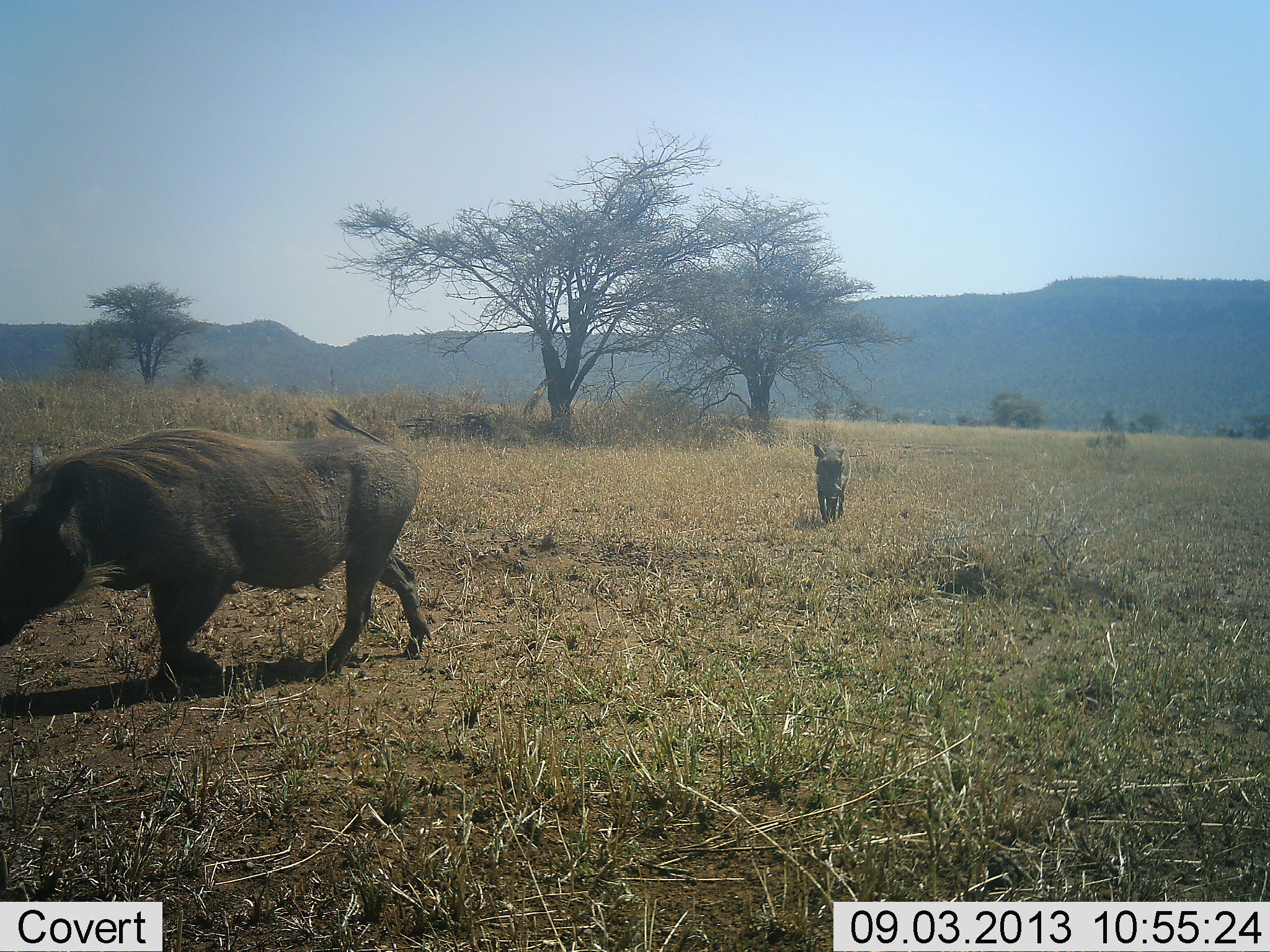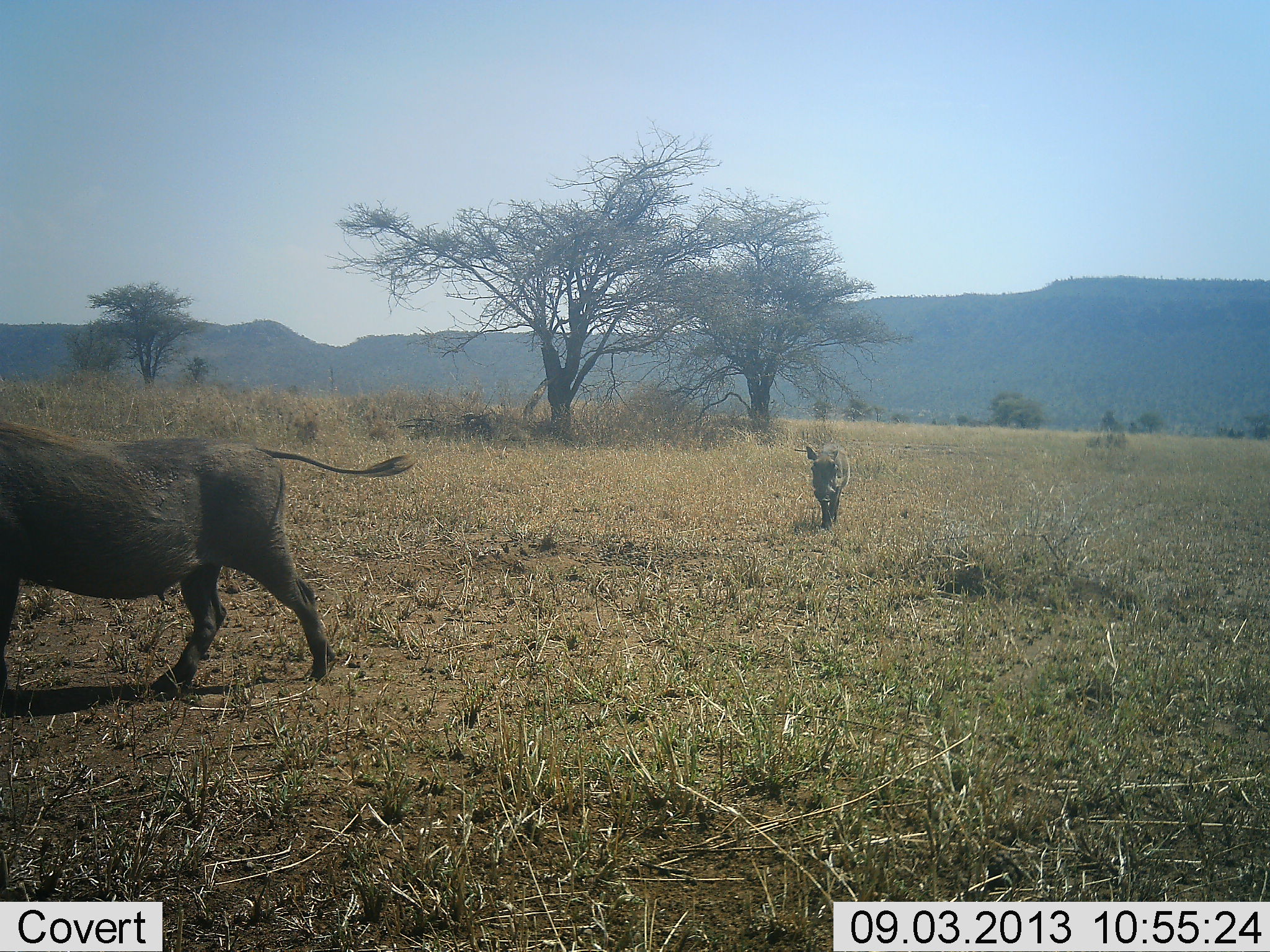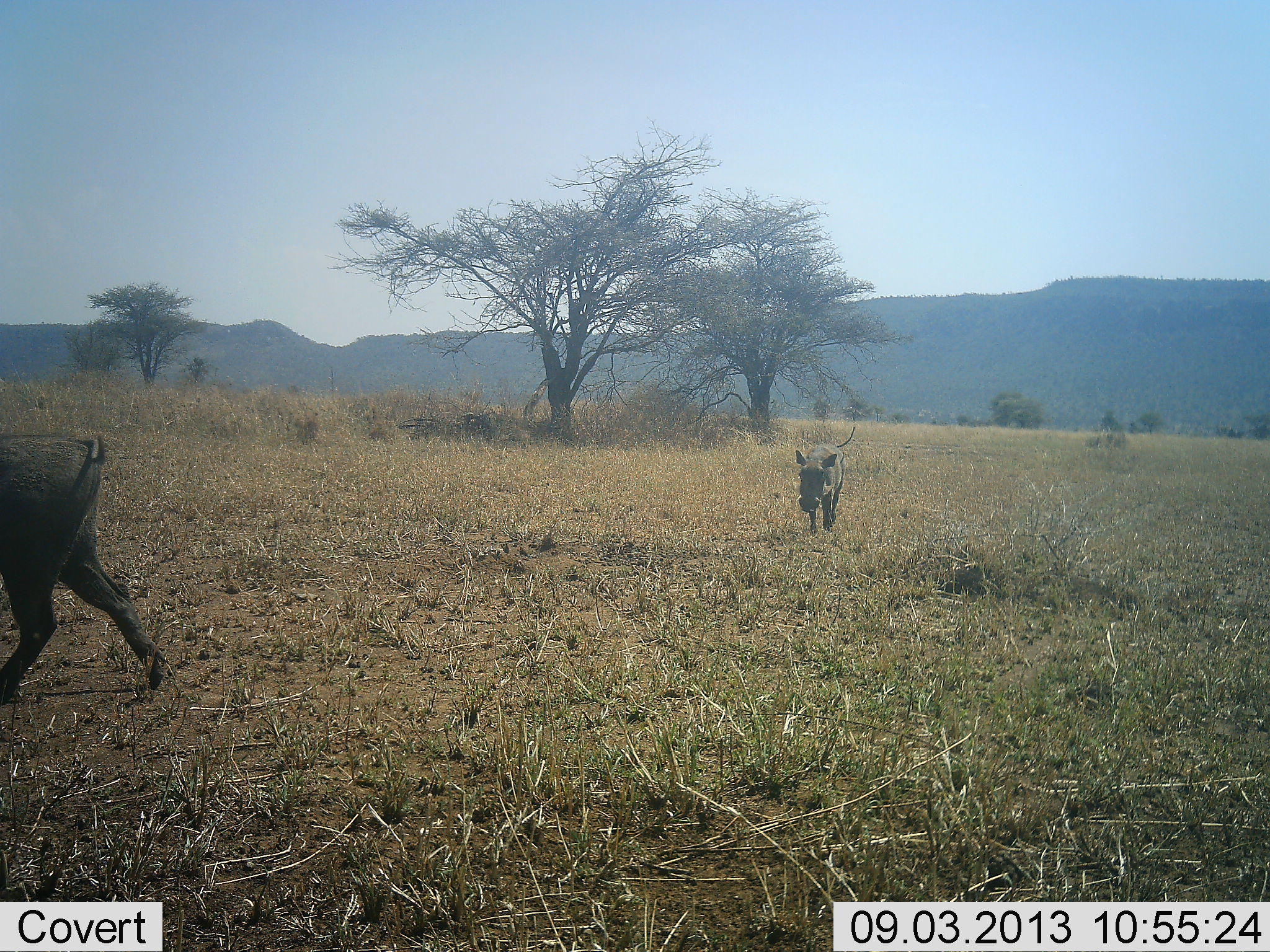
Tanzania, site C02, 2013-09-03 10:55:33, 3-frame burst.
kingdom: Animalia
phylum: Chordata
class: Mammalia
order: Artiodactyla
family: Suidae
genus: Phacochoerus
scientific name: Phacochoerus africanus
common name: warthog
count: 2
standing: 5%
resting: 0%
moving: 95%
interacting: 5%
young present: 19%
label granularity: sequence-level